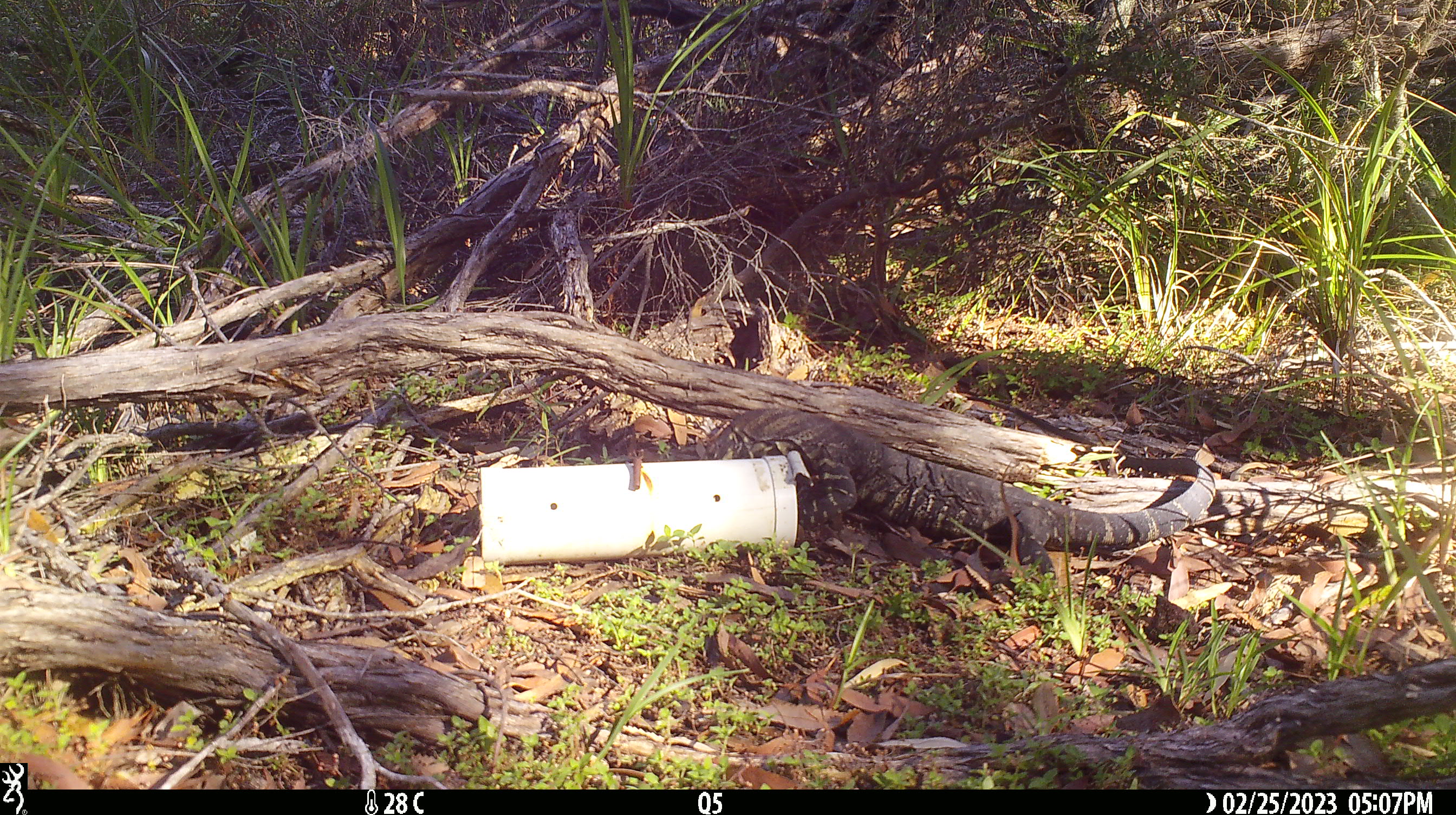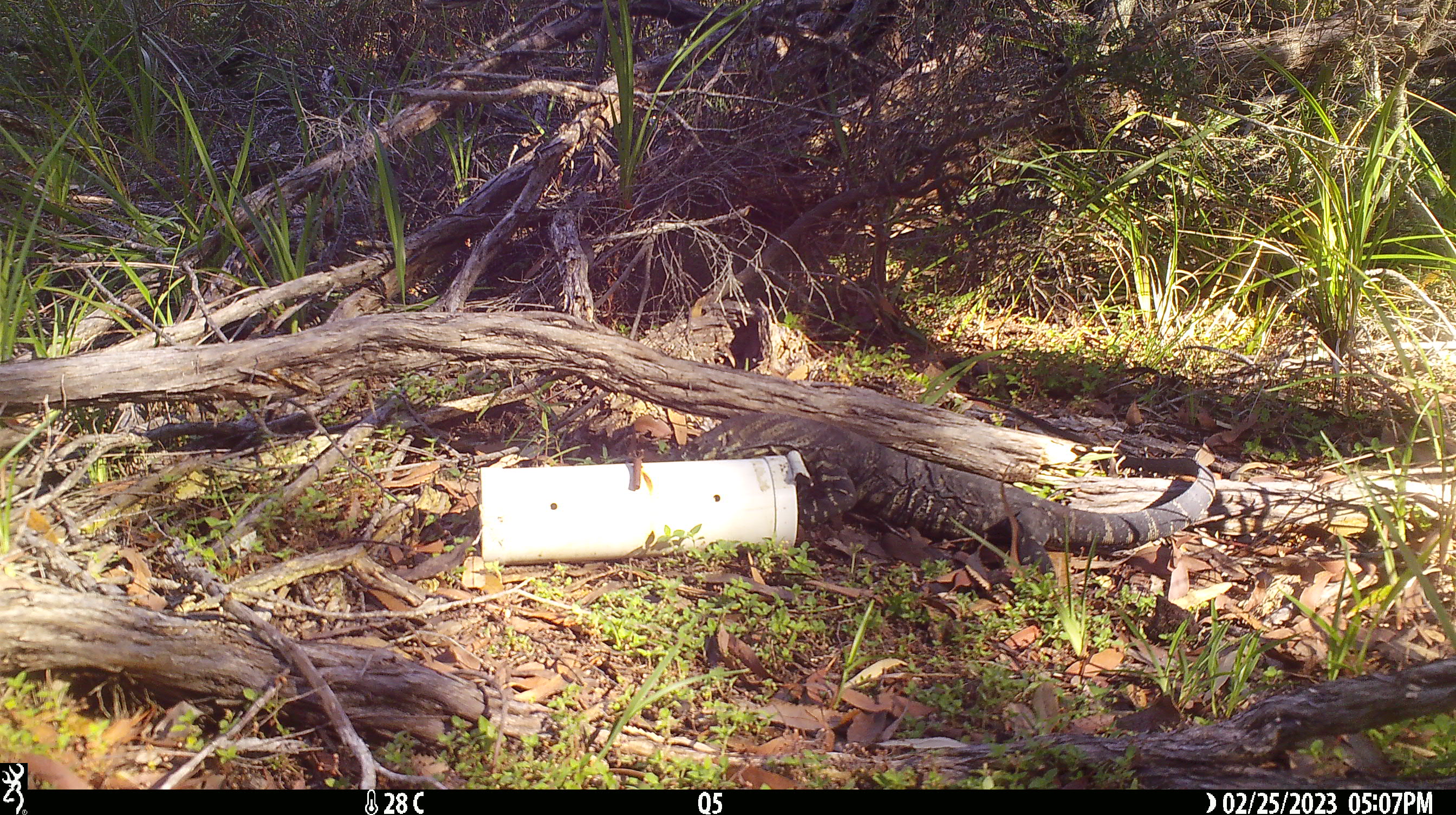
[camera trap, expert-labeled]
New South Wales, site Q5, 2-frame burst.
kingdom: Animalia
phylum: Chordata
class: Reptilia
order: Squamata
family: Varanidae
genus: Varanus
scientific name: Varanus varius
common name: lace monitor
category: goanna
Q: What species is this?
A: Goanna (lace monitor) (Varanus varius).